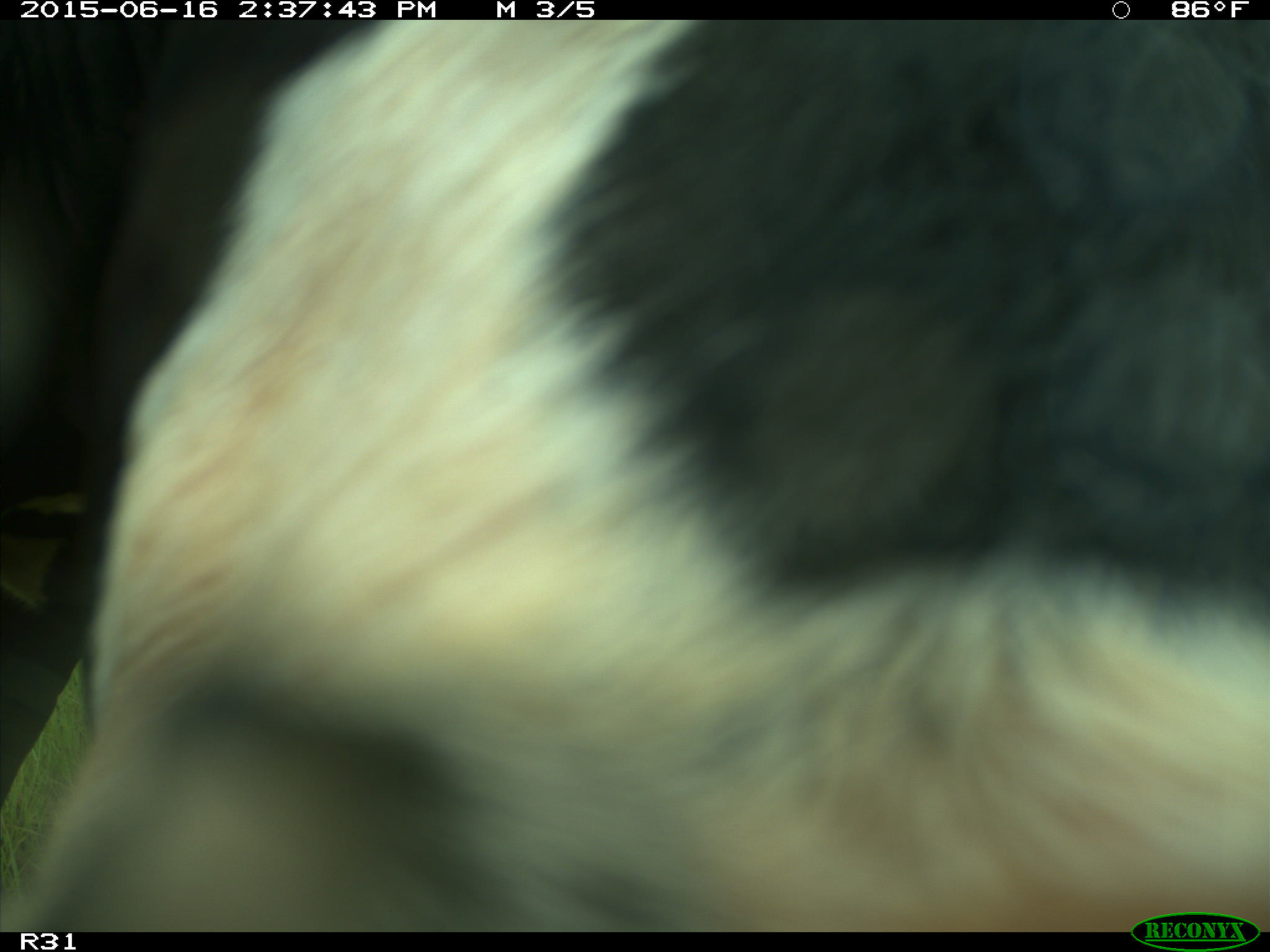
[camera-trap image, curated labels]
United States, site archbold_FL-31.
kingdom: Animalia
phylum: Chordata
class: Mammalia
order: Artiodactyla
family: Bovidae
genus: Bos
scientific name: Bos taurus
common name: domestic cow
Bos taurus (domestic cow).